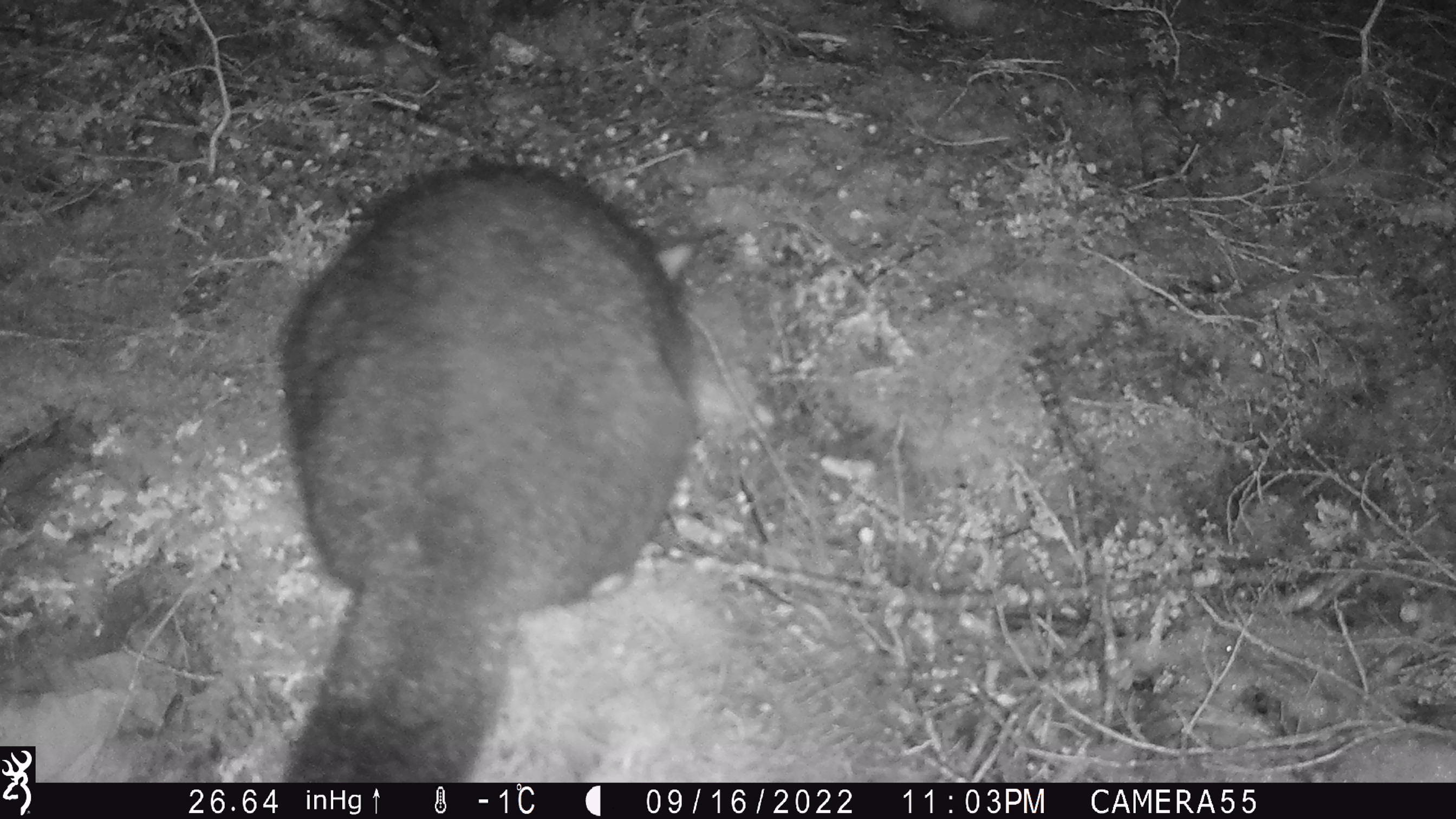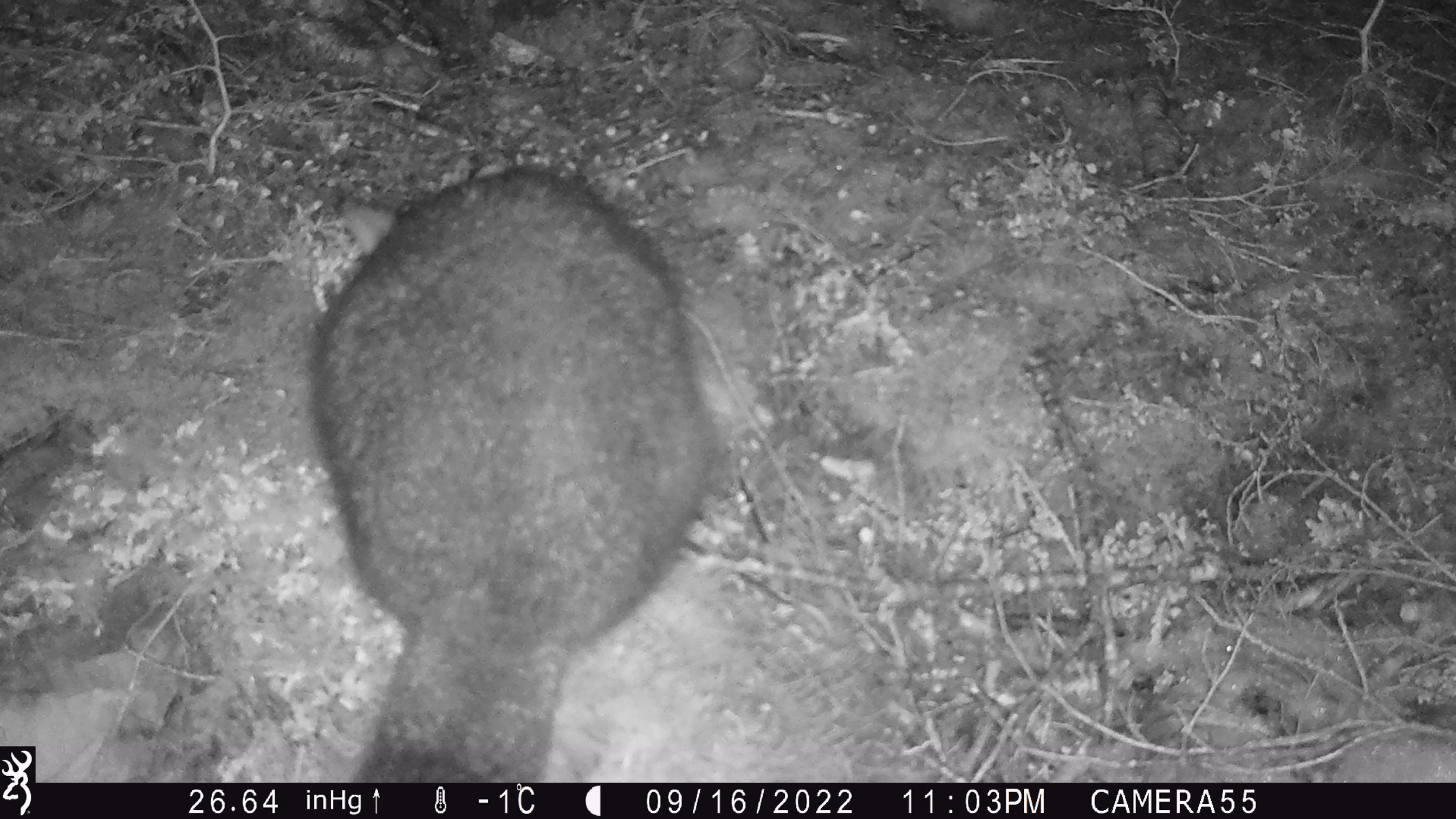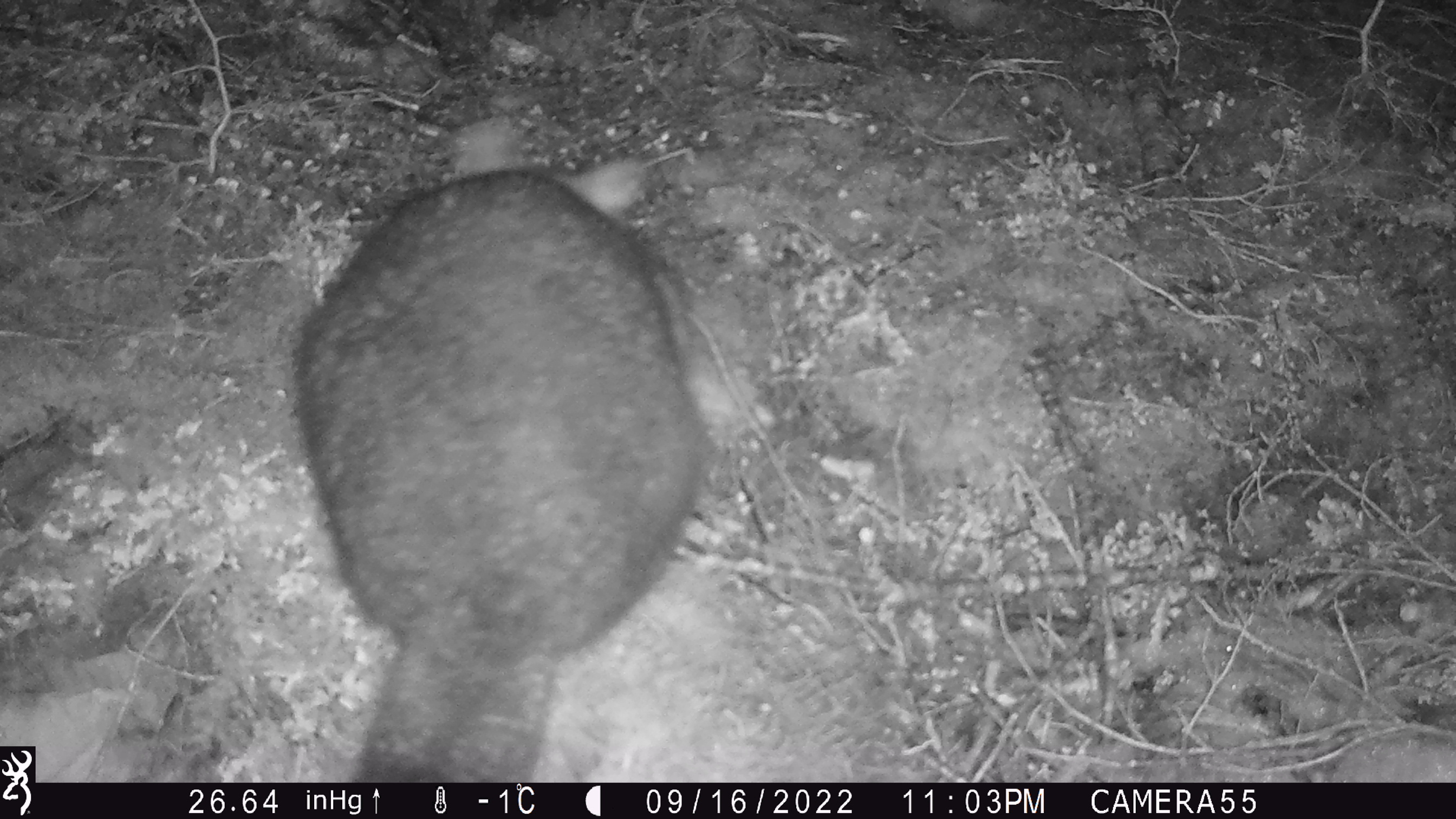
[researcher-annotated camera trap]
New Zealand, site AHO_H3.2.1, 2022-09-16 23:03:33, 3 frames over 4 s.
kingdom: Animalia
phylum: Chordata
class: Mammalia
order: Diprotodontia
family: Phalangeridae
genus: Trichosurus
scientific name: Trichosurus vulpecula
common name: common brushtail possum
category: possum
Possum (common brushtail possum) (Trichosurus vulpecula).